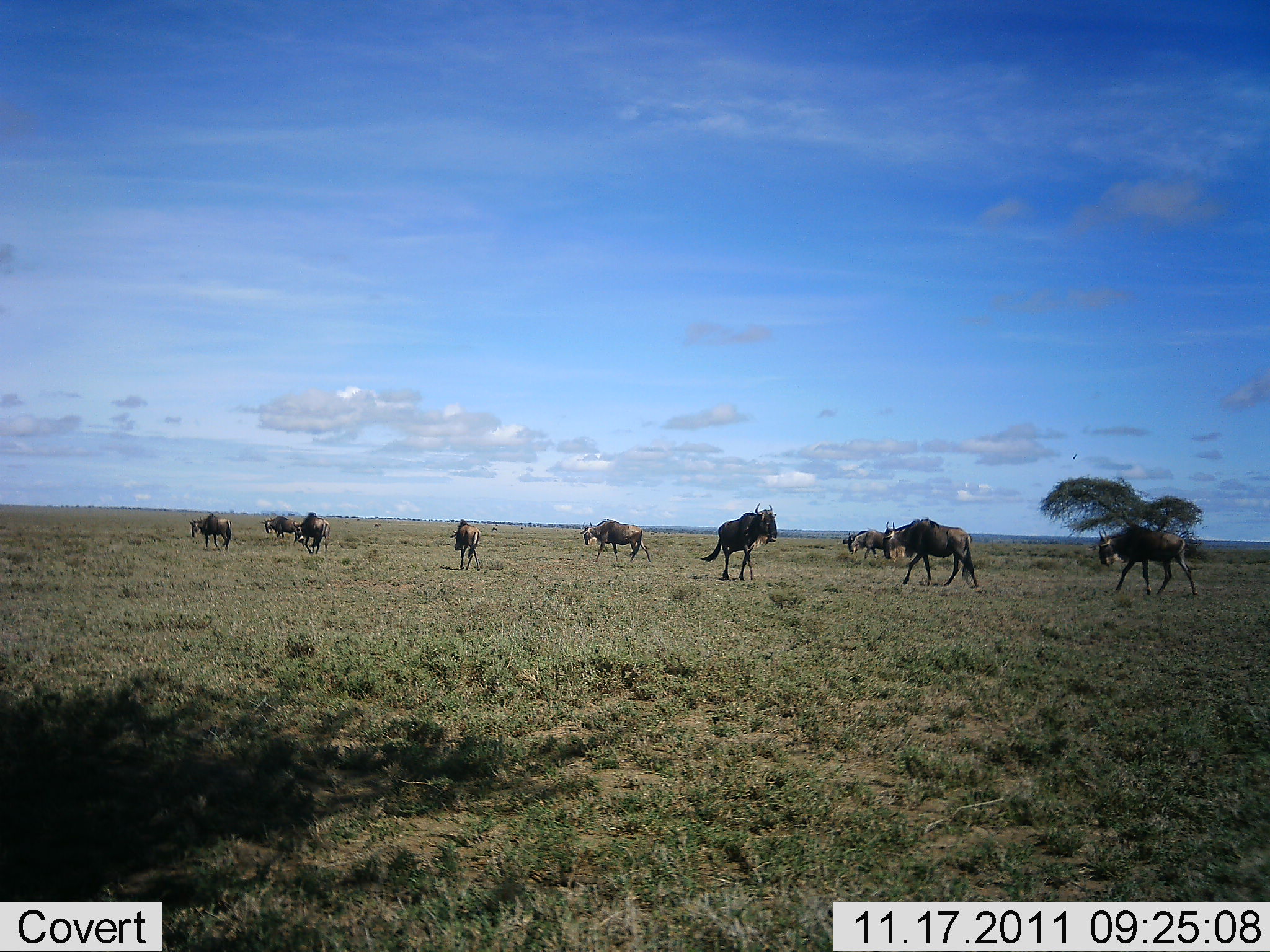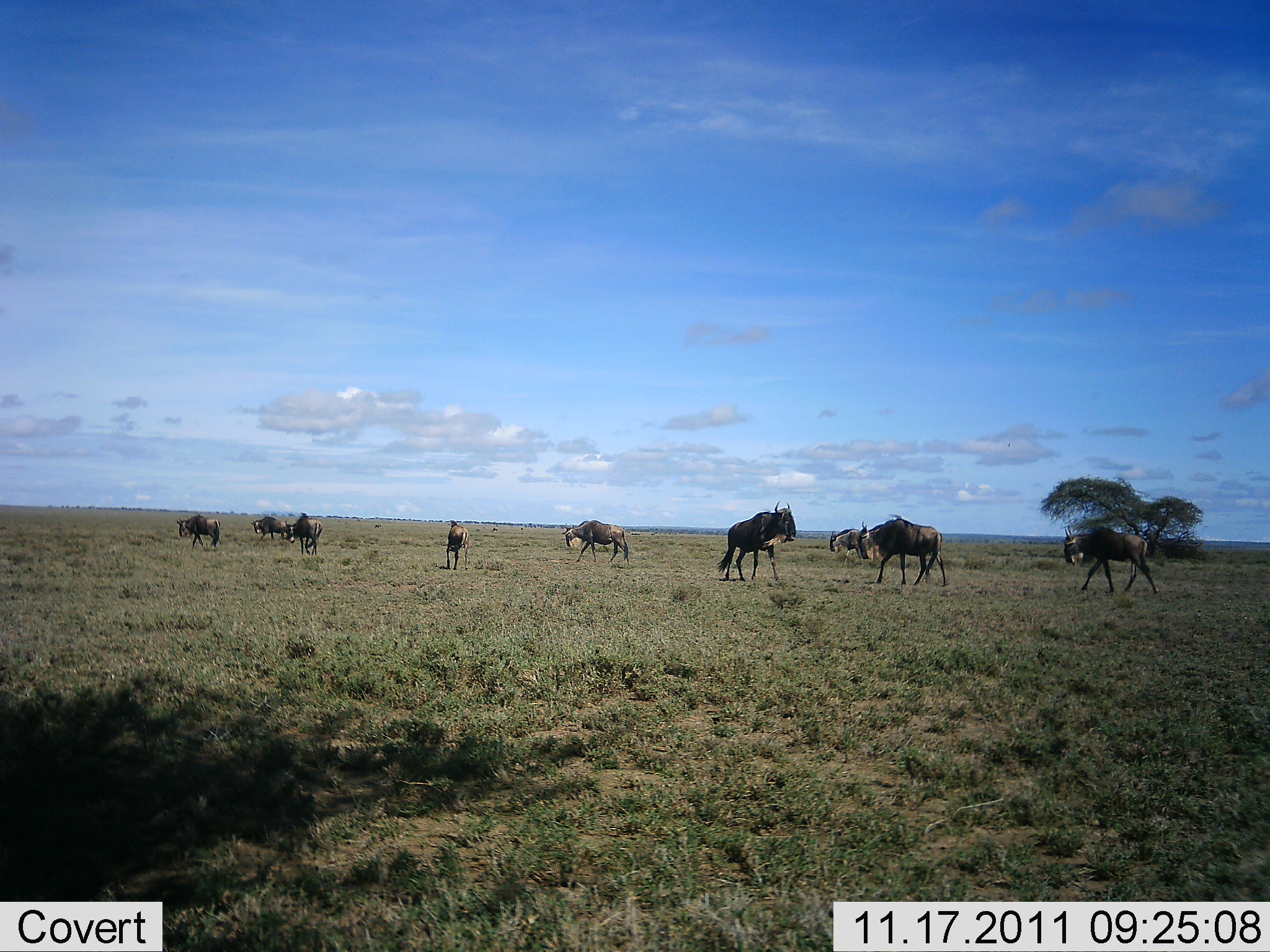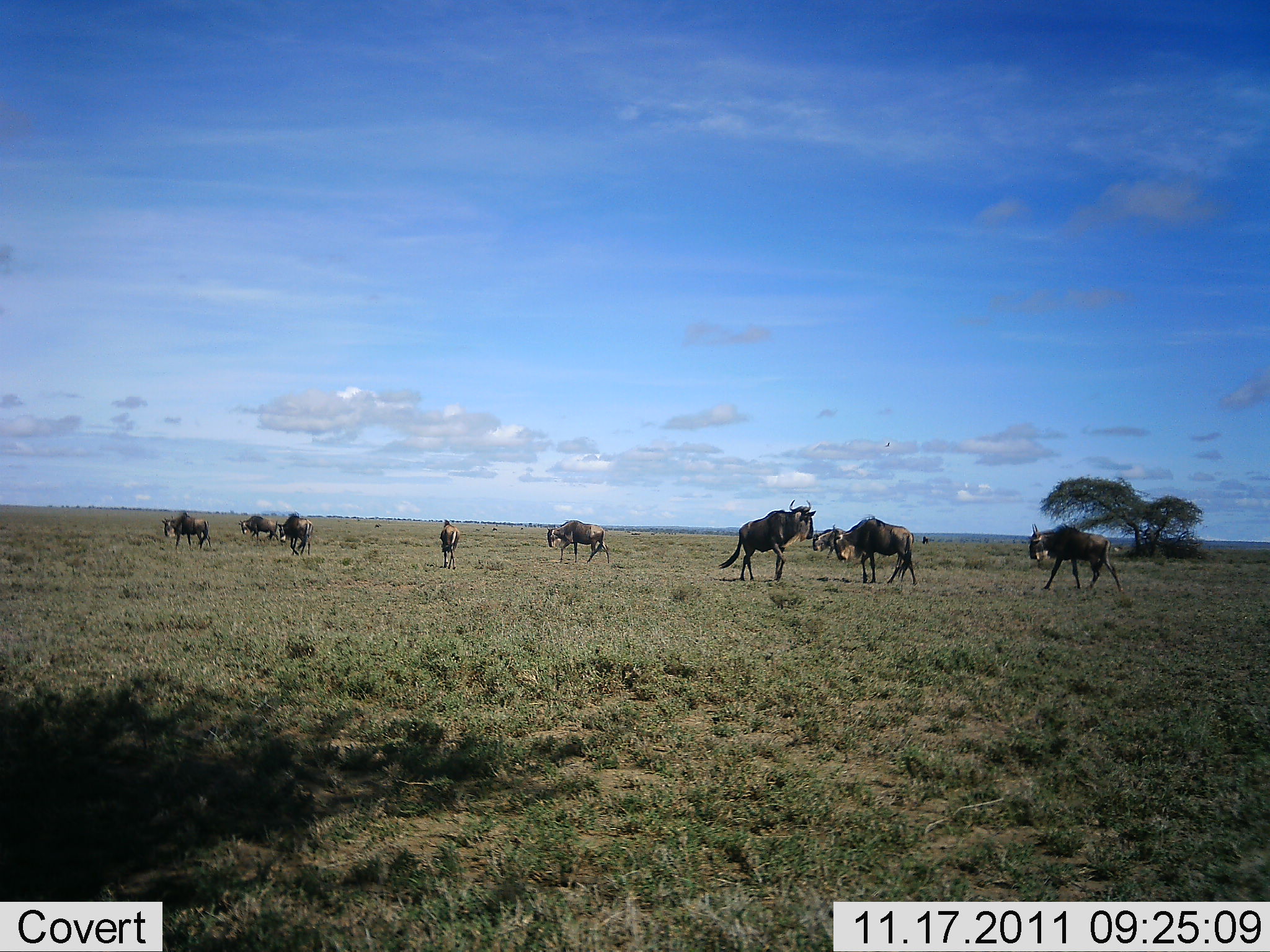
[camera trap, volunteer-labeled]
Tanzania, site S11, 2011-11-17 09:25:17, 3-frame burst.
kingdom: Animalia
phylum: Chordata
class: Mammalia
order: Artiodactyla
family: Bovidae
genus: Connochaetes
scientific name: Connochaetes taurinus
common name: blue wildebeest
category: wildebeest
Wildebeest (blue wildebeest) (Connochaetes taurinus), count 9. Behavior (volunteer vote fractions): standing 7%, resting 0%, moving 100%, interacting 7%. Young present (vote fraction): 0%. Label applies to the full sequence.